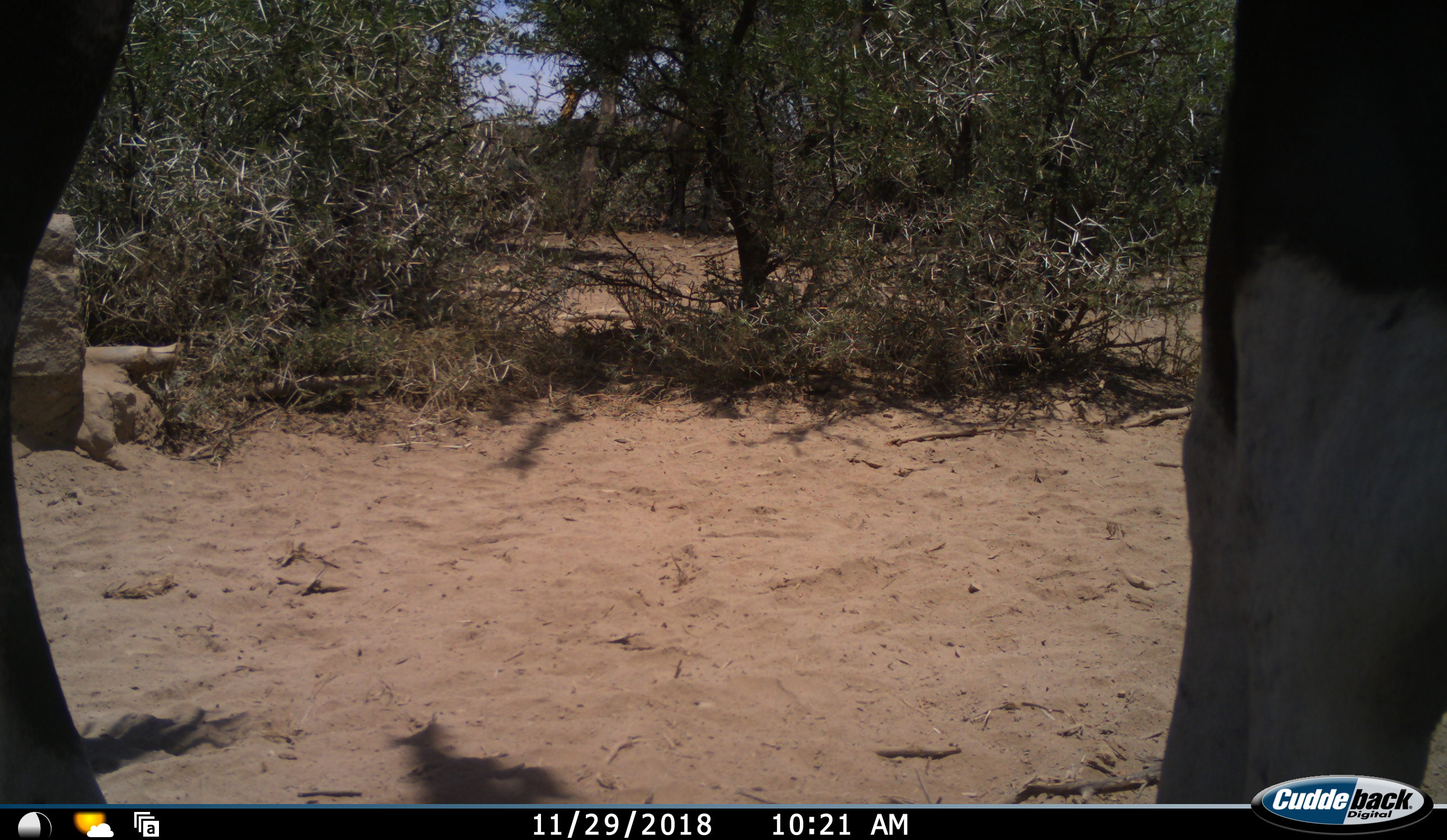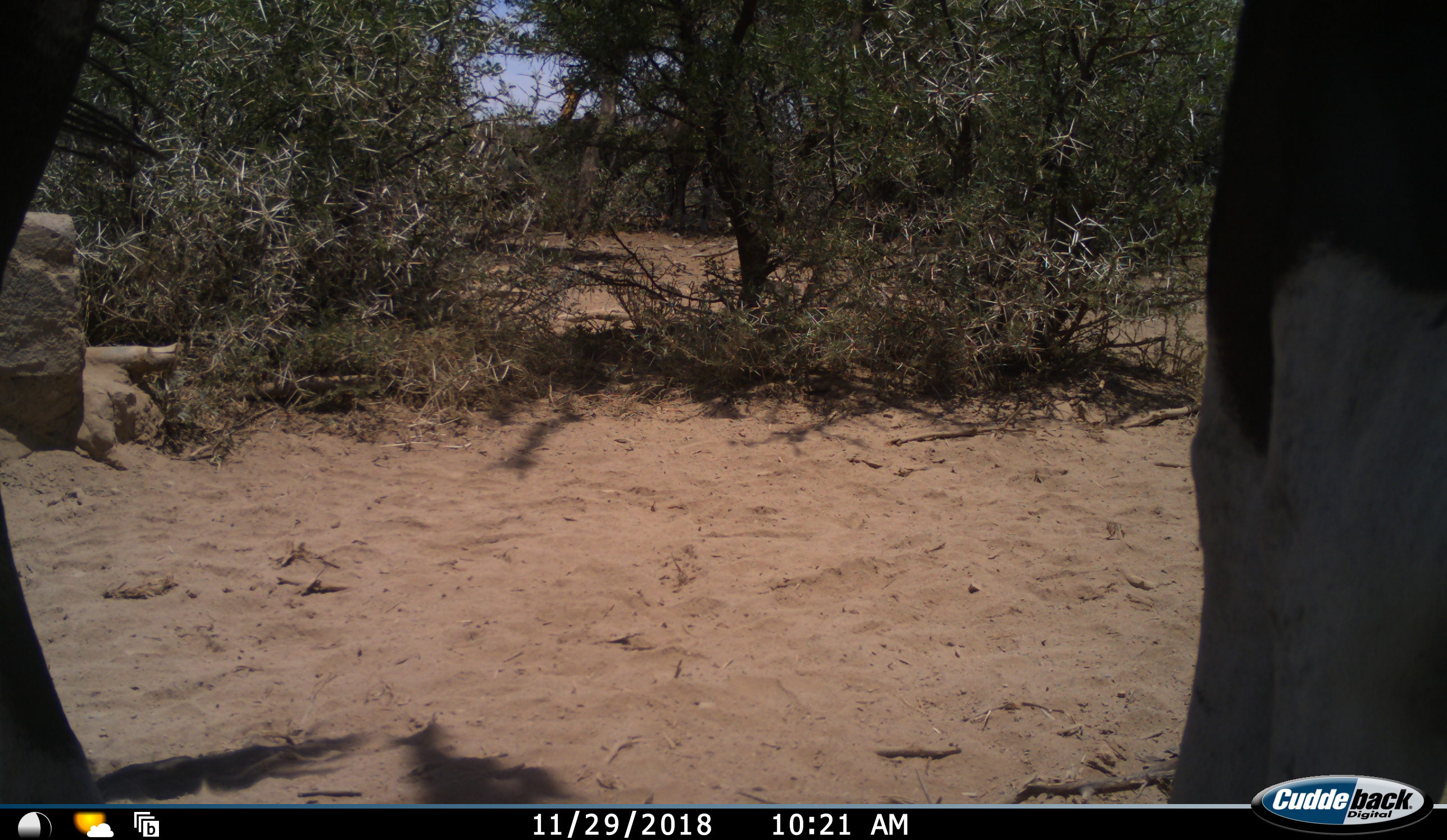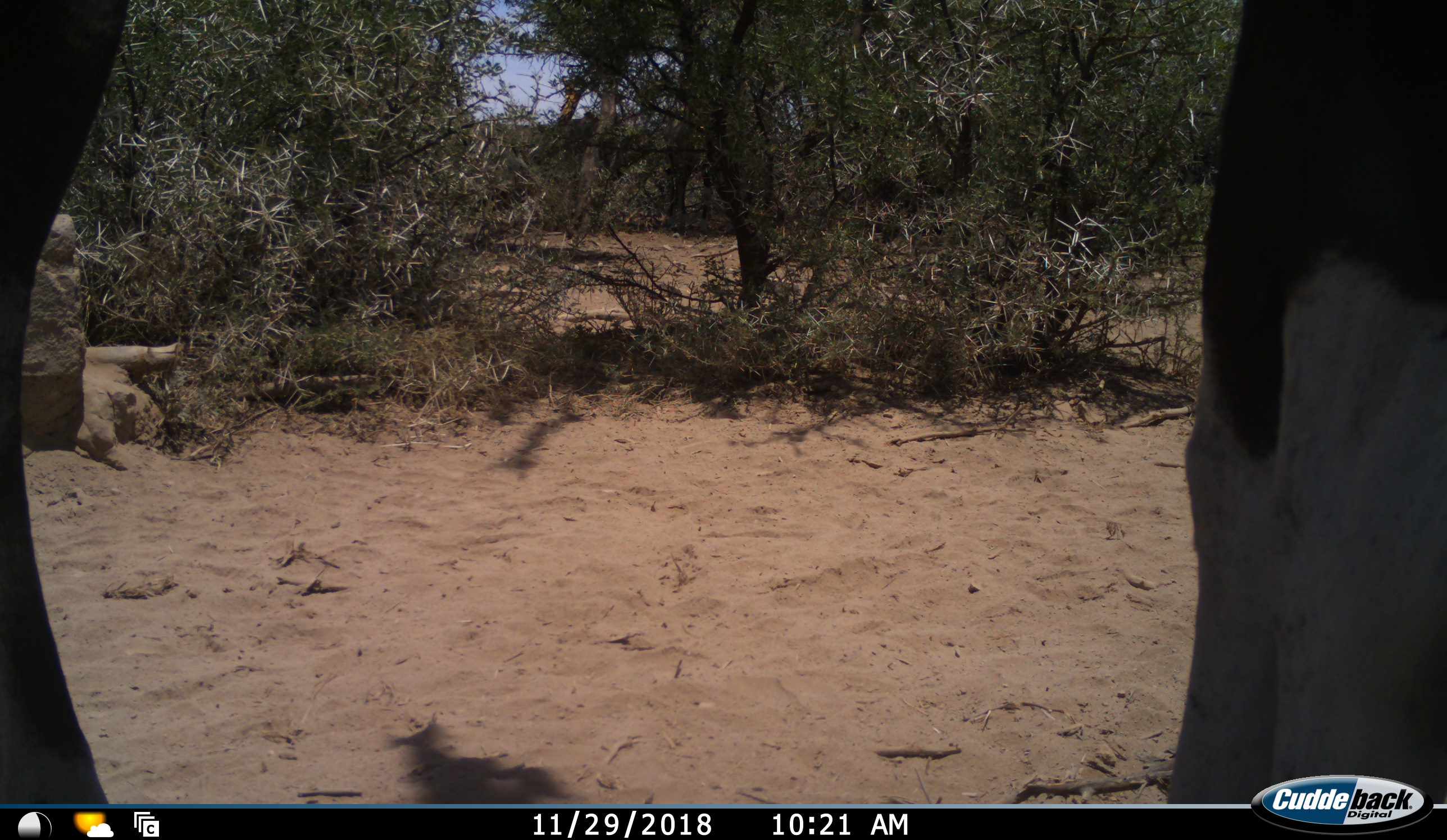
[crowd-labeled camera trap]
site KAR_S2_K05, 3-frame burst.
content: unidentified animal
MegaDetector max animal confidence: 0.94